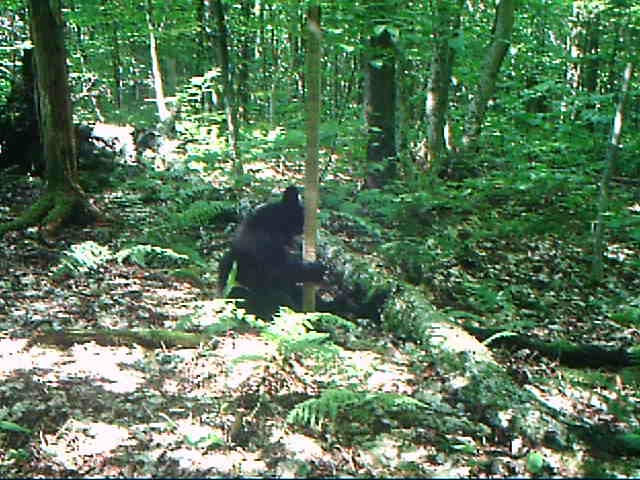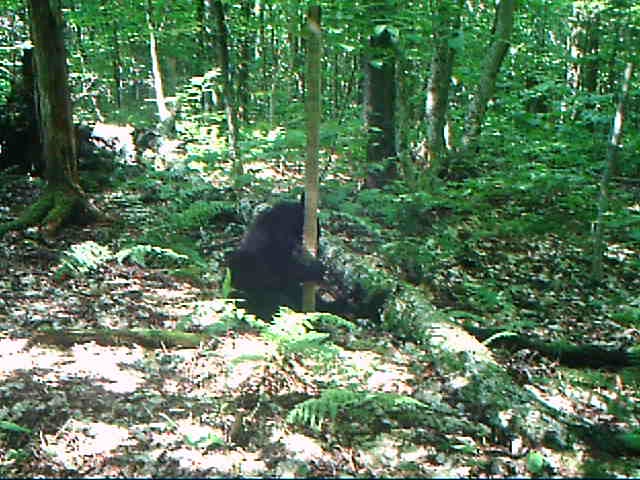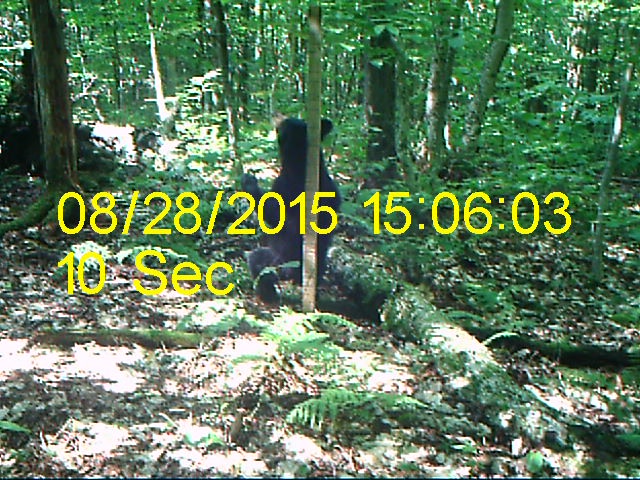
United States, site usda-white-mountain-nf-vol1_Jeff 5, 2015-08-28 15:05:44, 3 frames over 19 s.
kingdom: Animalia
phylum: Chordata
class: Mammalia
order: Carnivora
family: Ursidae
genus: Ursus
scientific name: Ursus americanus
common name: black bear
Black bear (Ursus americanus).